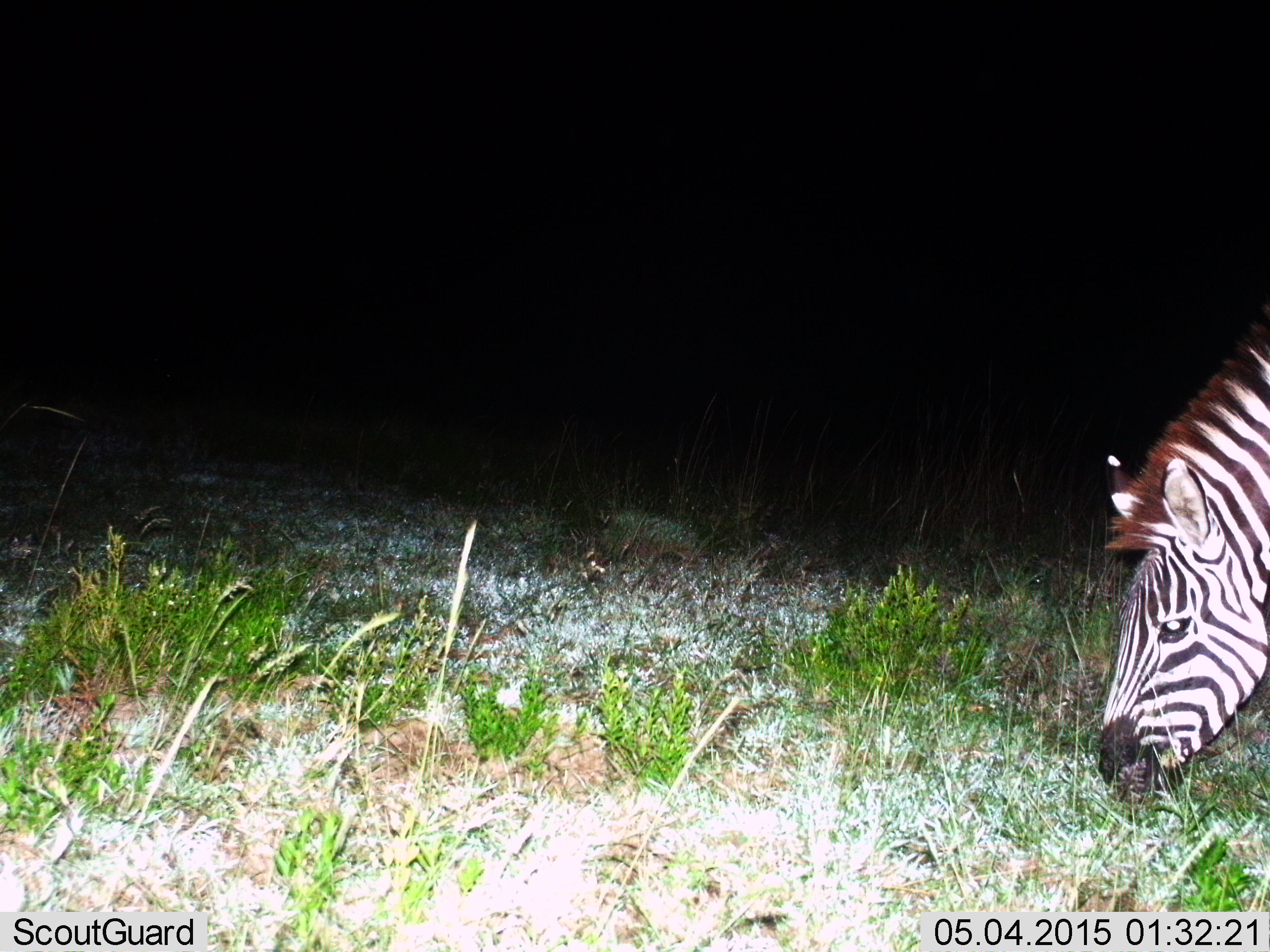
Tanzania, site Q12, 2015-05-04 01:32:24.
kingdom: Animalia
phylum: Chordata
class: Mammalia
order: Perissodactyla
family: Equidae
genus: Equus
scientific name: Equus quagga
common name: plains zebra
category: zebra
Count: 1.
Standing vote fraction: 11%.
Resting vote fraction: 0%.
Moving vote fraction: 0%.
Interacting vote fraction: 0%.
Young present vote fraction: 0%.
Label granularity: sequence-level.